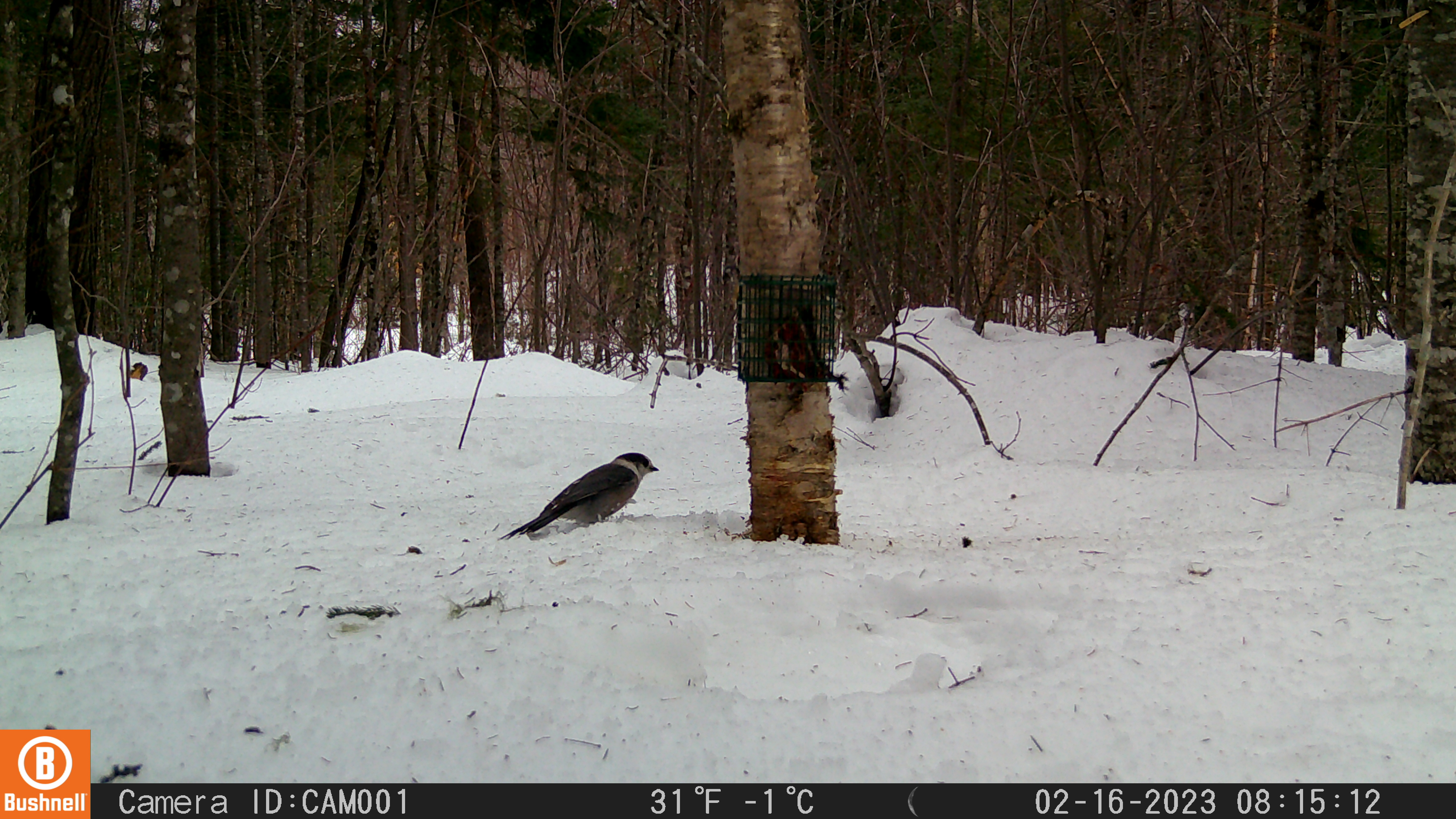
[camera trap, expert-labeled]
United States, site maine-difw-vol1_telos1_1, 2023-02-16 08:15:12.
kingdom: Animalia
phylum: Chordata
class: Aves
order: Passeriformes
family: Corvidae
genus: Perisoreus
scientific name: Perisoreus canadensis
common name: canada jay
Canada jay (Perisoreus canadensis).